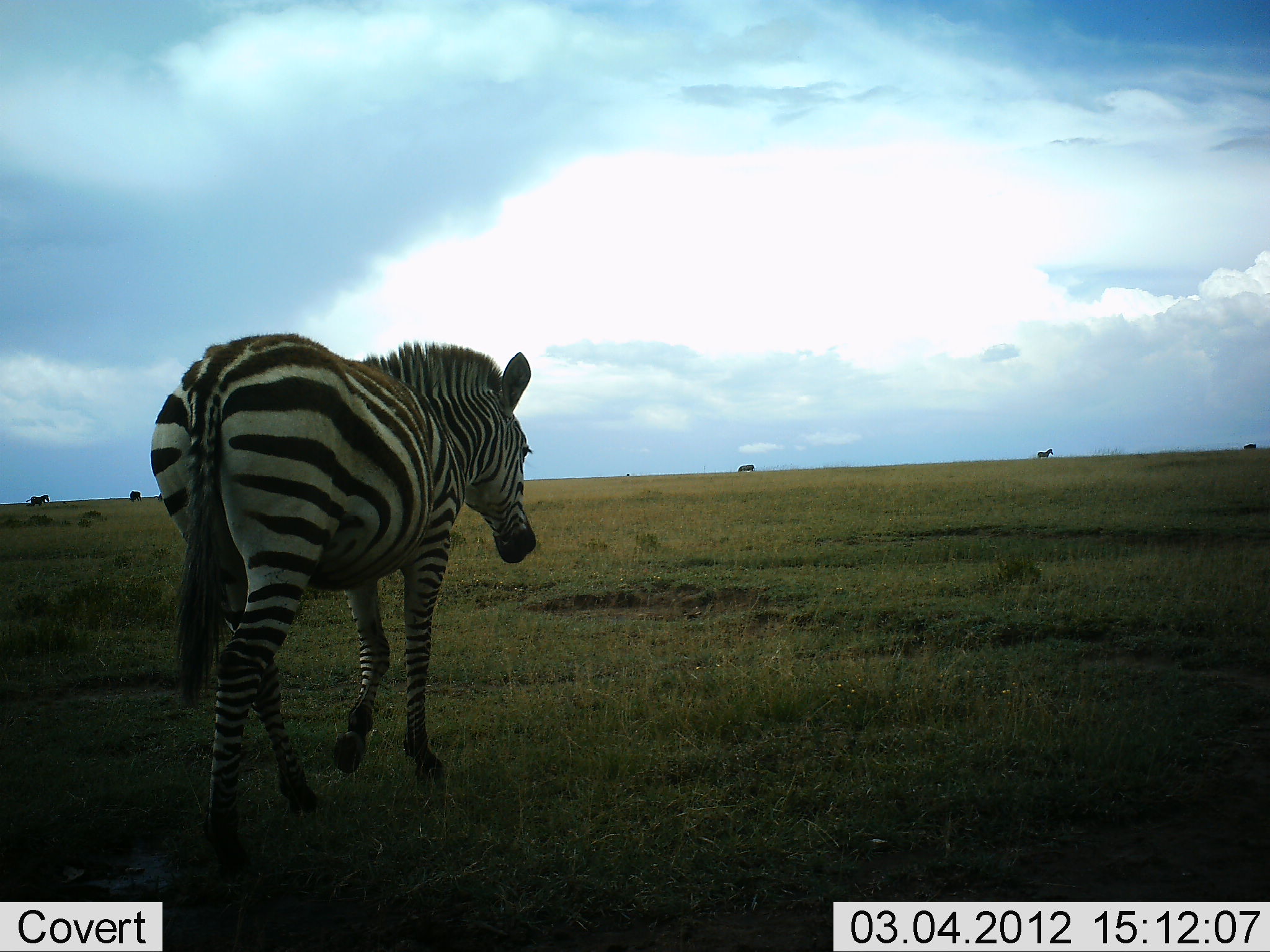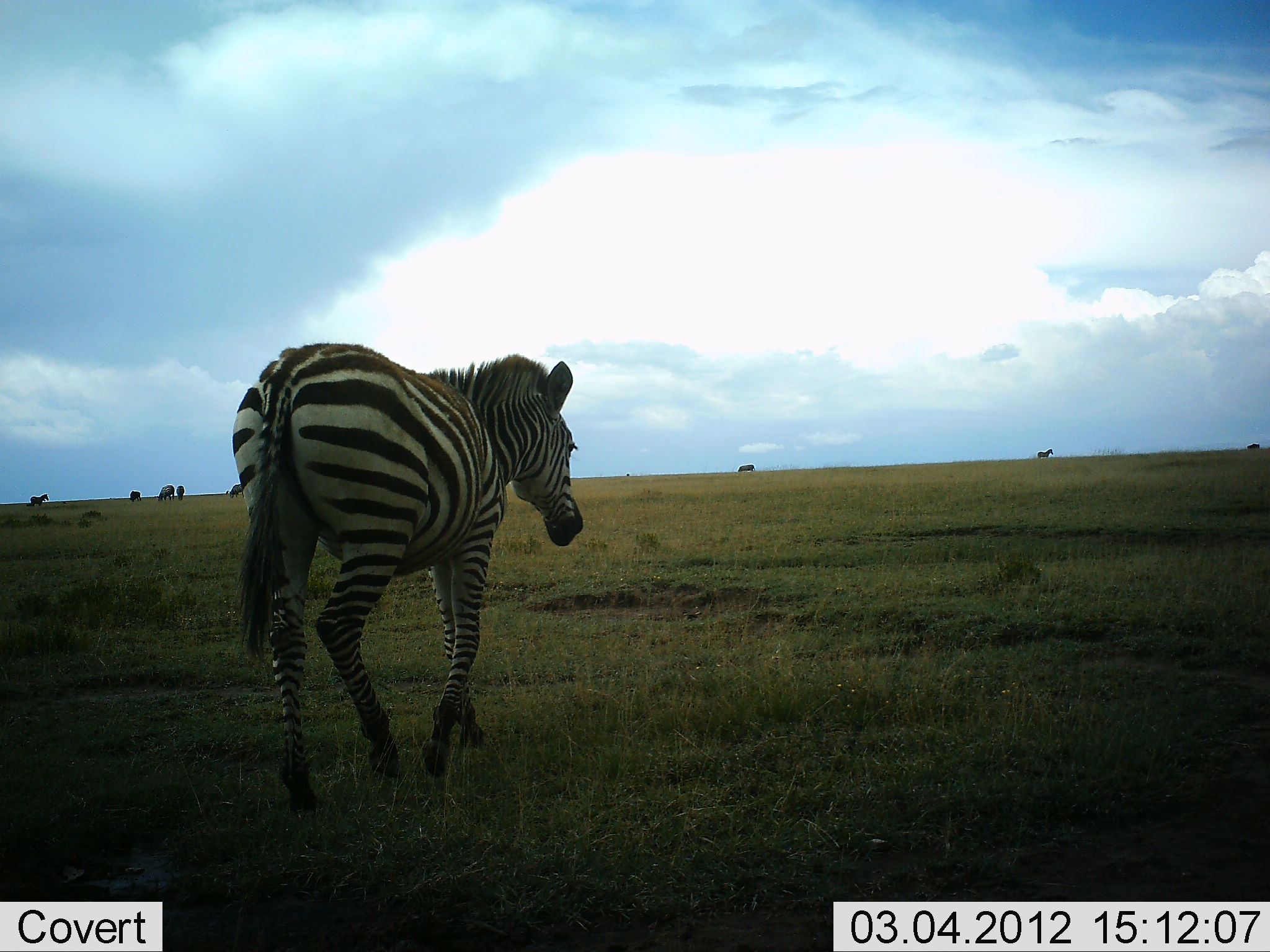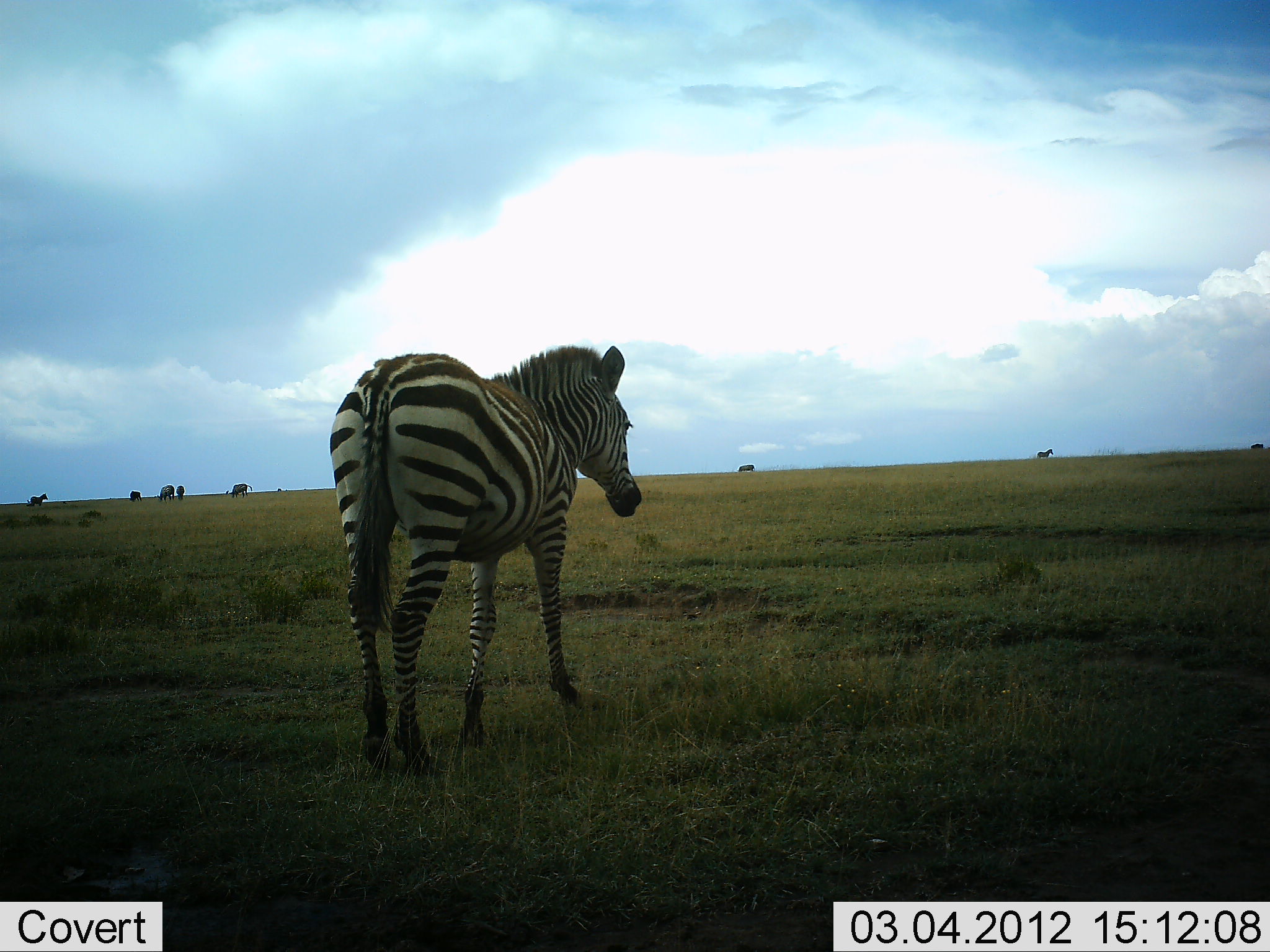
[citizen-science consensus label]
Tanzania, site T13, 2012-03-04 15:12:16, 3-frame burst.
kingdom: Animalia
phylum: Chordata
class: Mammalia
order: Perissodactyla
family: Equidae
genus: Equus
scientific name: Equus quagga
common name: plains zebra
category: zebra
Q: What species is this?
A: Zebra (plains zebra) (Equus quagga).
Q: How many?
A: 1.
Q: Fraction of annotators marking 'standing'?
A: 38%.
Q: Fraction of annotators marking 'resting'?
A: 0%.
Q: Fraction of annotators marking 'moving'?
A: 92%.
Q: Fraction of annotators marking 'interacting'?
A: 0%.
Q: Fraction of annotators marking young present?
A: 0%.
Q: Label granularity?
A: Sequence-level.